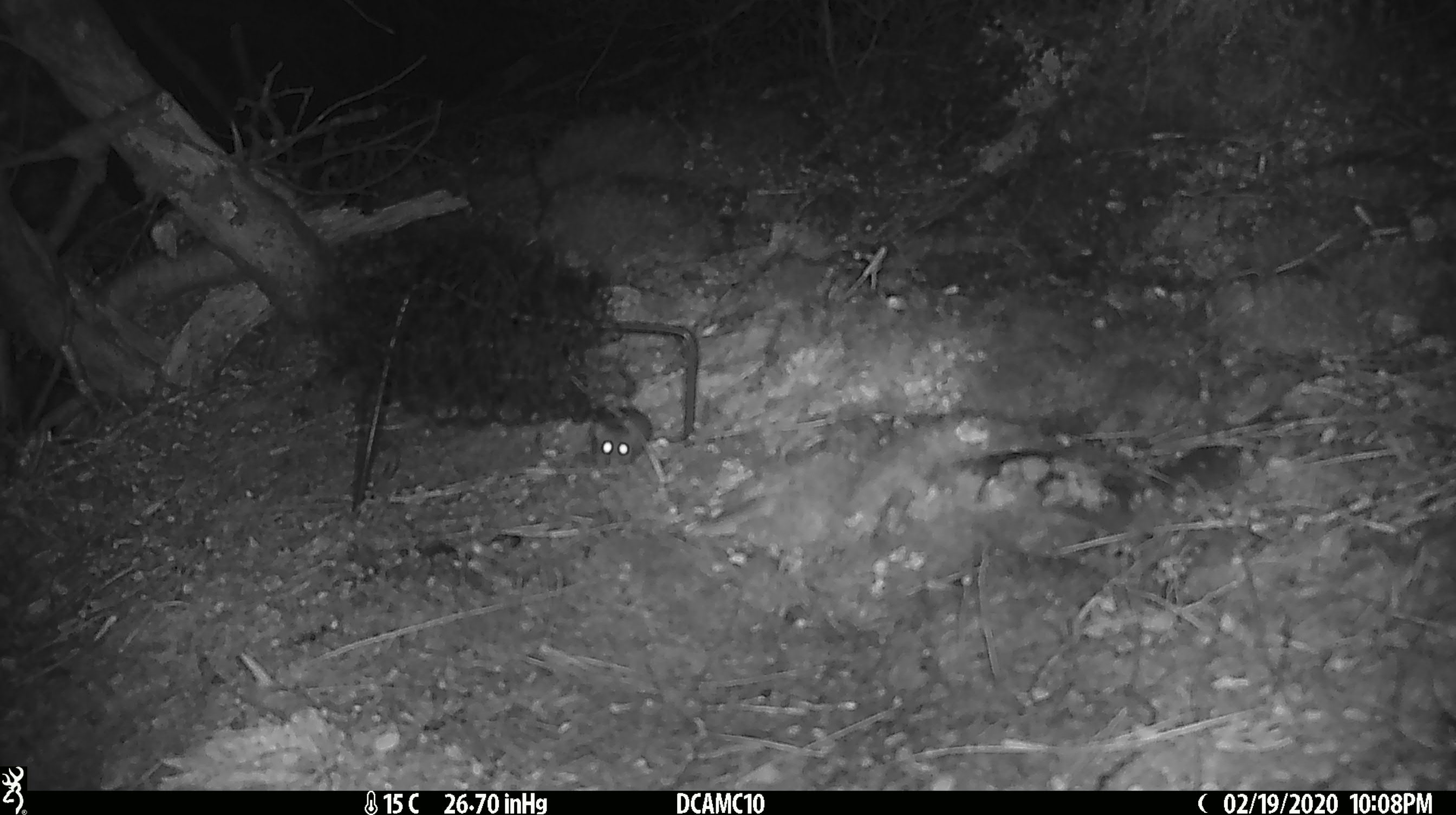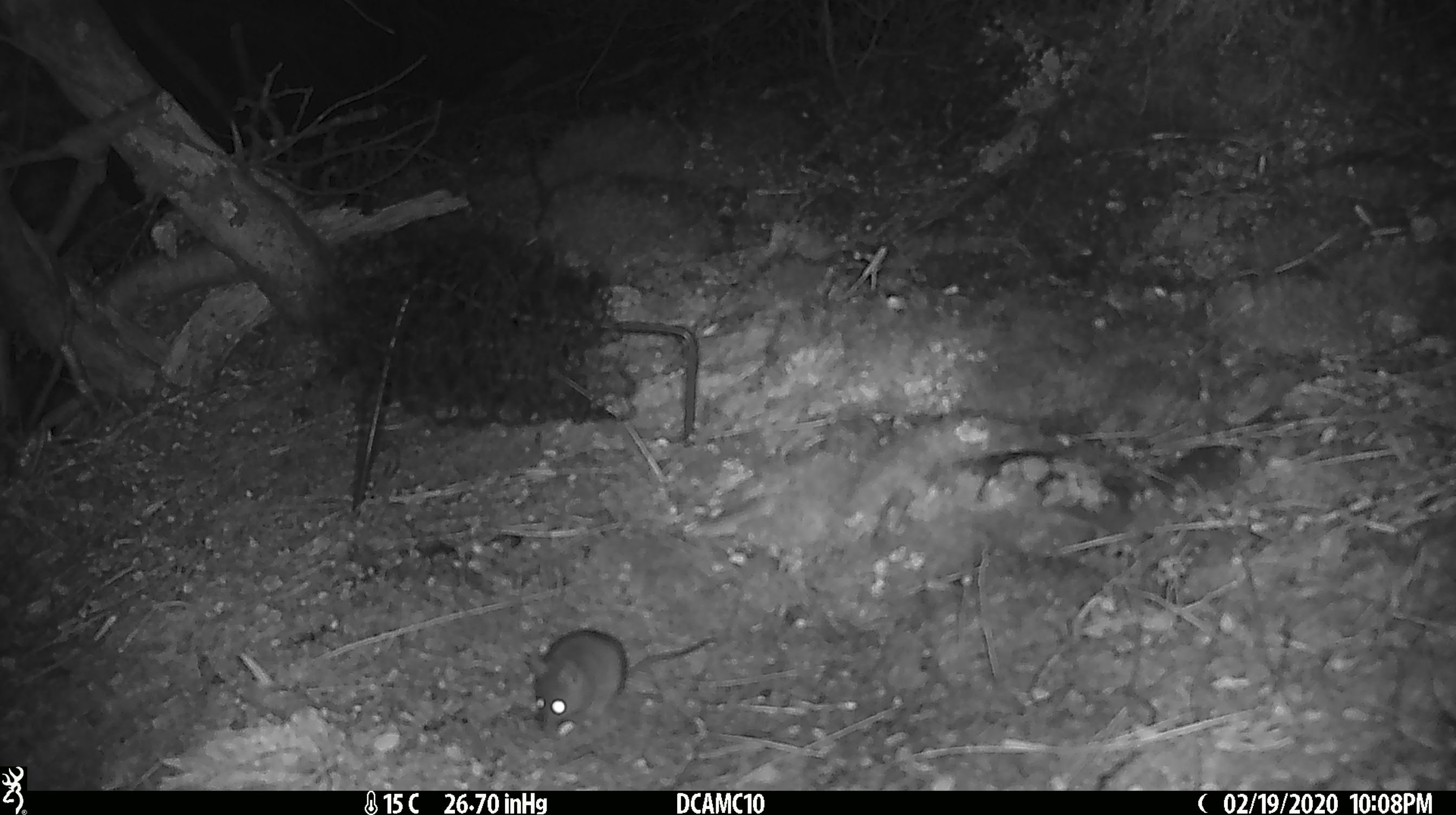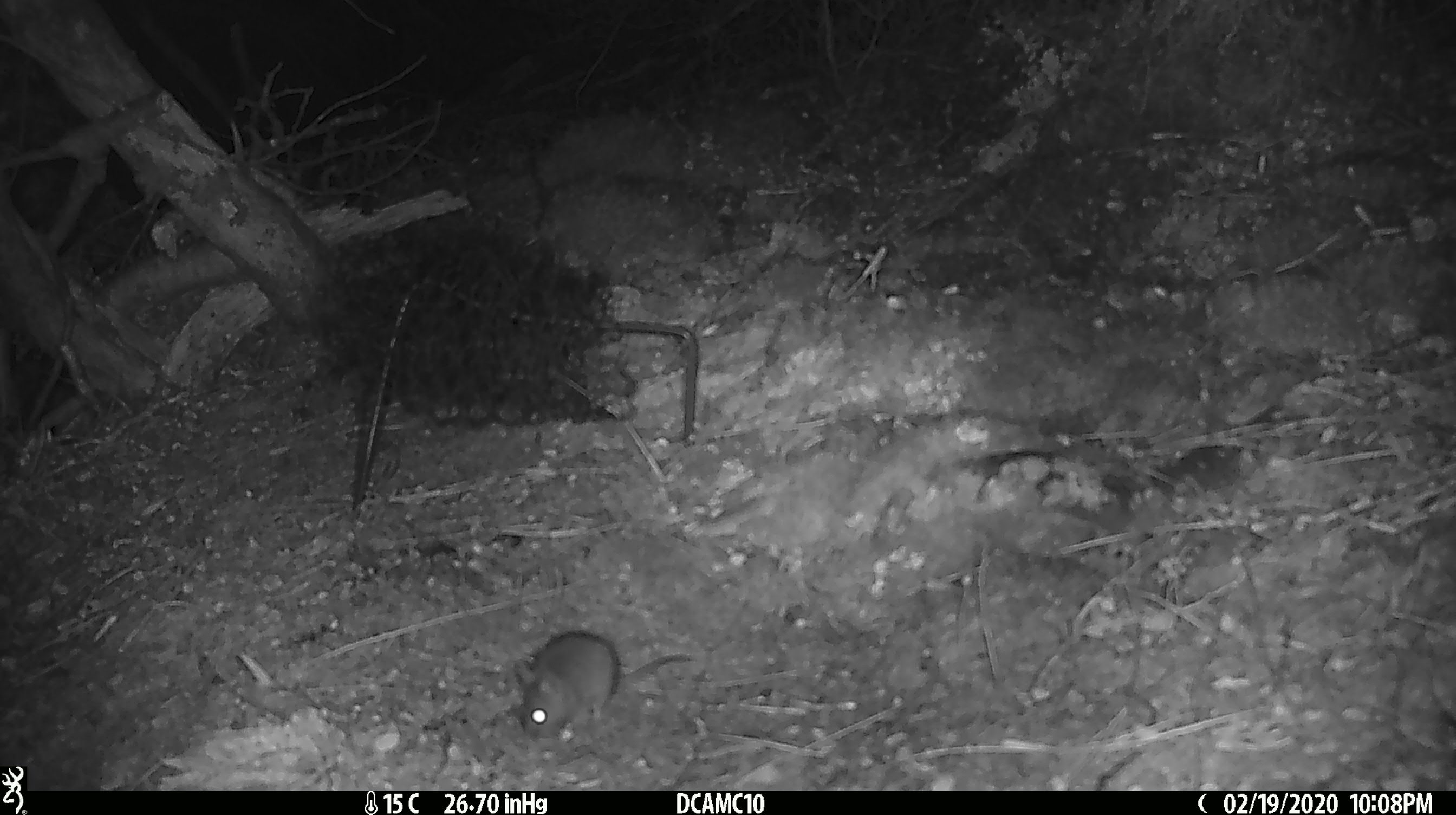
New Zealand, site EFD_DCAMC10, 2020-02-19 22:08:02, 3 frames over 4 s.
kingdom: Animalia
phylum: Chordata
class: Mammalia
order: Rodentia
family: Muridae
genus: Mus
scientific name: Mus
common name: mouse